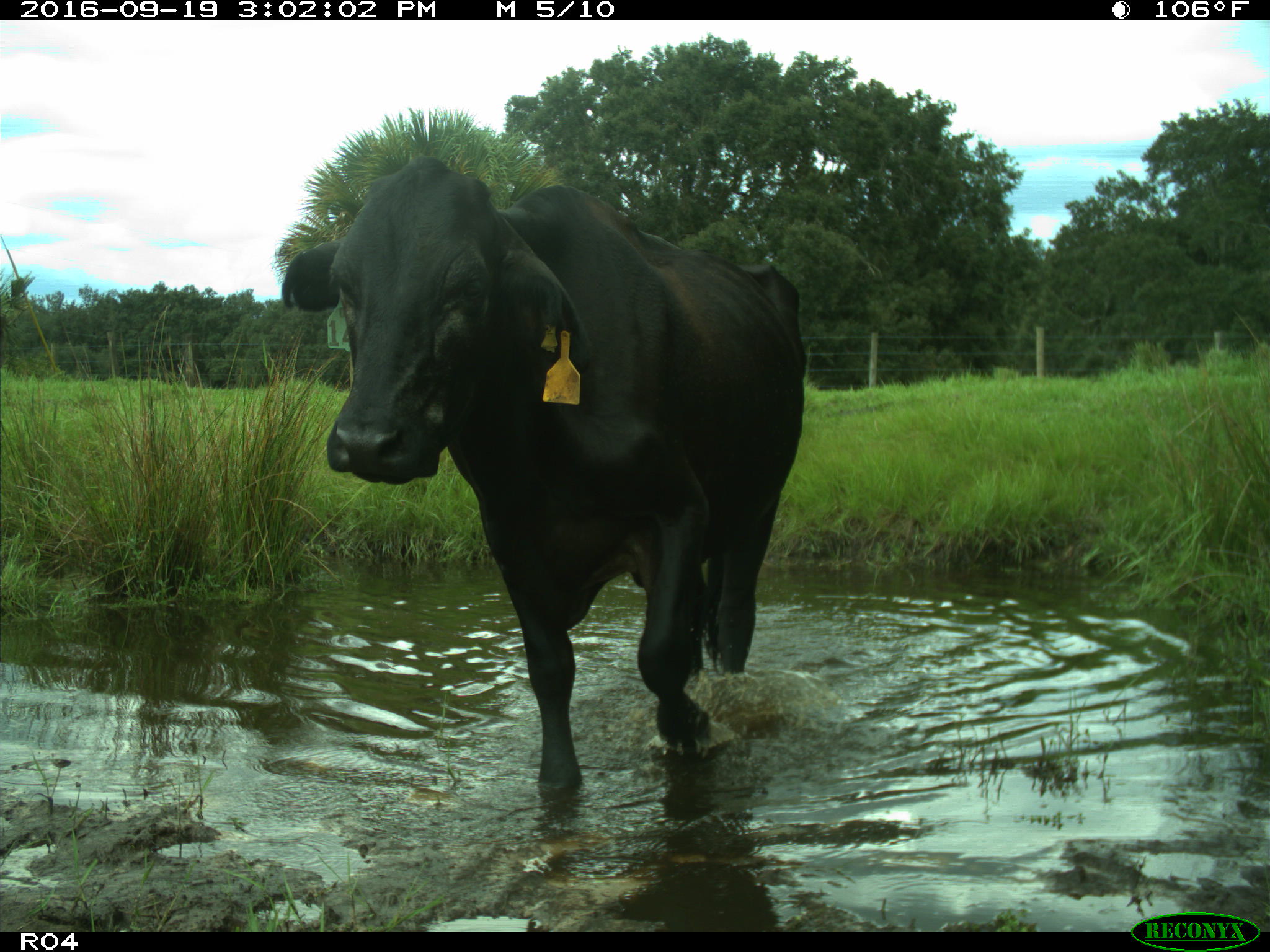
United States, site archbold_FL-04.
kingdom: Animalia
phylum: Chordata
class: Mammalia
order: Artiodactyla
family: Bovidae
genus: Bos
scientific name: Bos taurus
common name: domestic cow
Bos taurus (domestic cow).